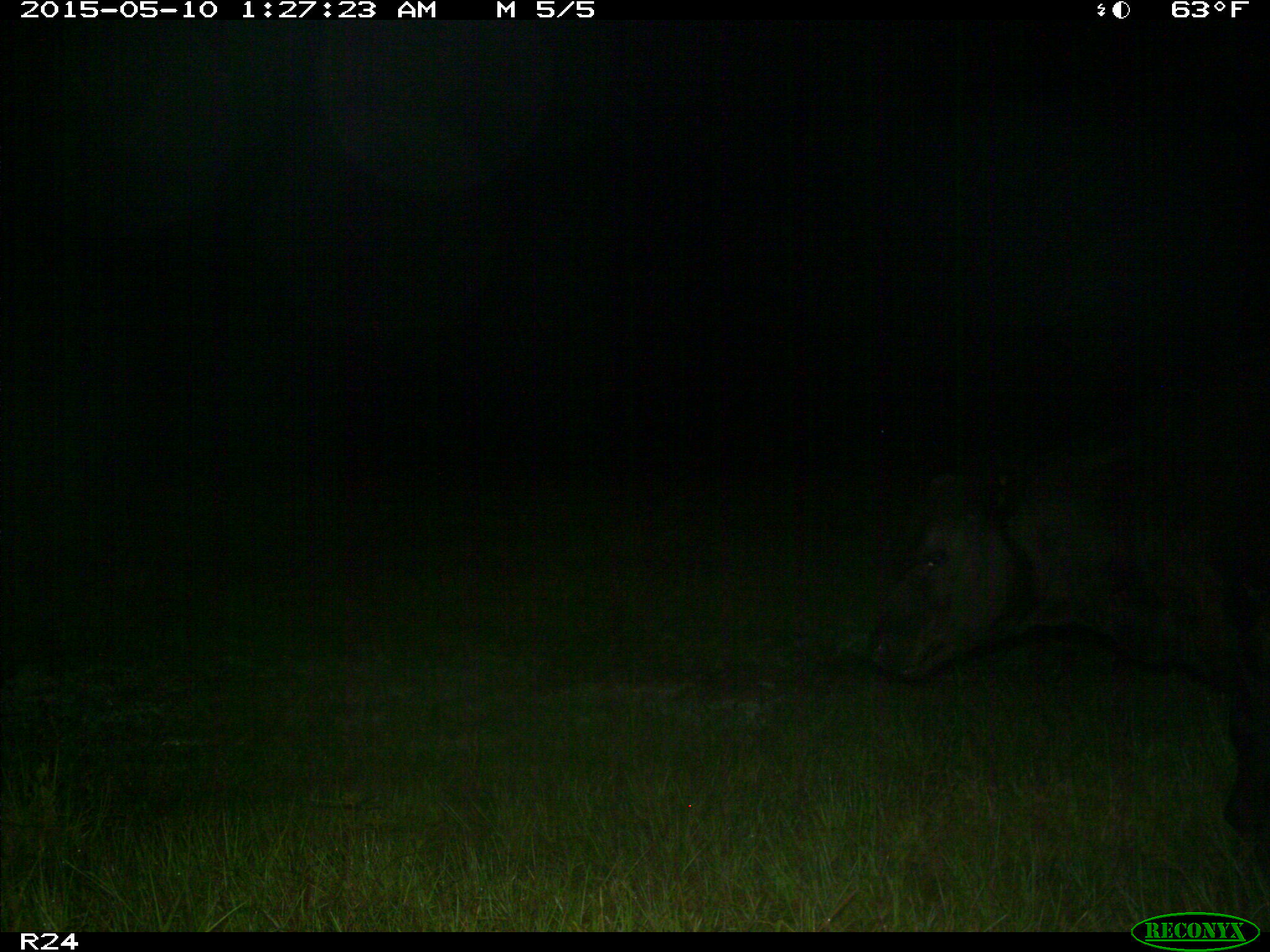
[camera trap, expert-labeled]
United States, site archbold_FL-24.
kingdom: Animalia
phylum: Chordata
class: Mammalia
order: Artiodactyla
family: Bovidae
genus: Bos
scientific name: Bos taurus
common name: domestic cow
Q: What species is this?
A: Bos taurus (domestic cow).